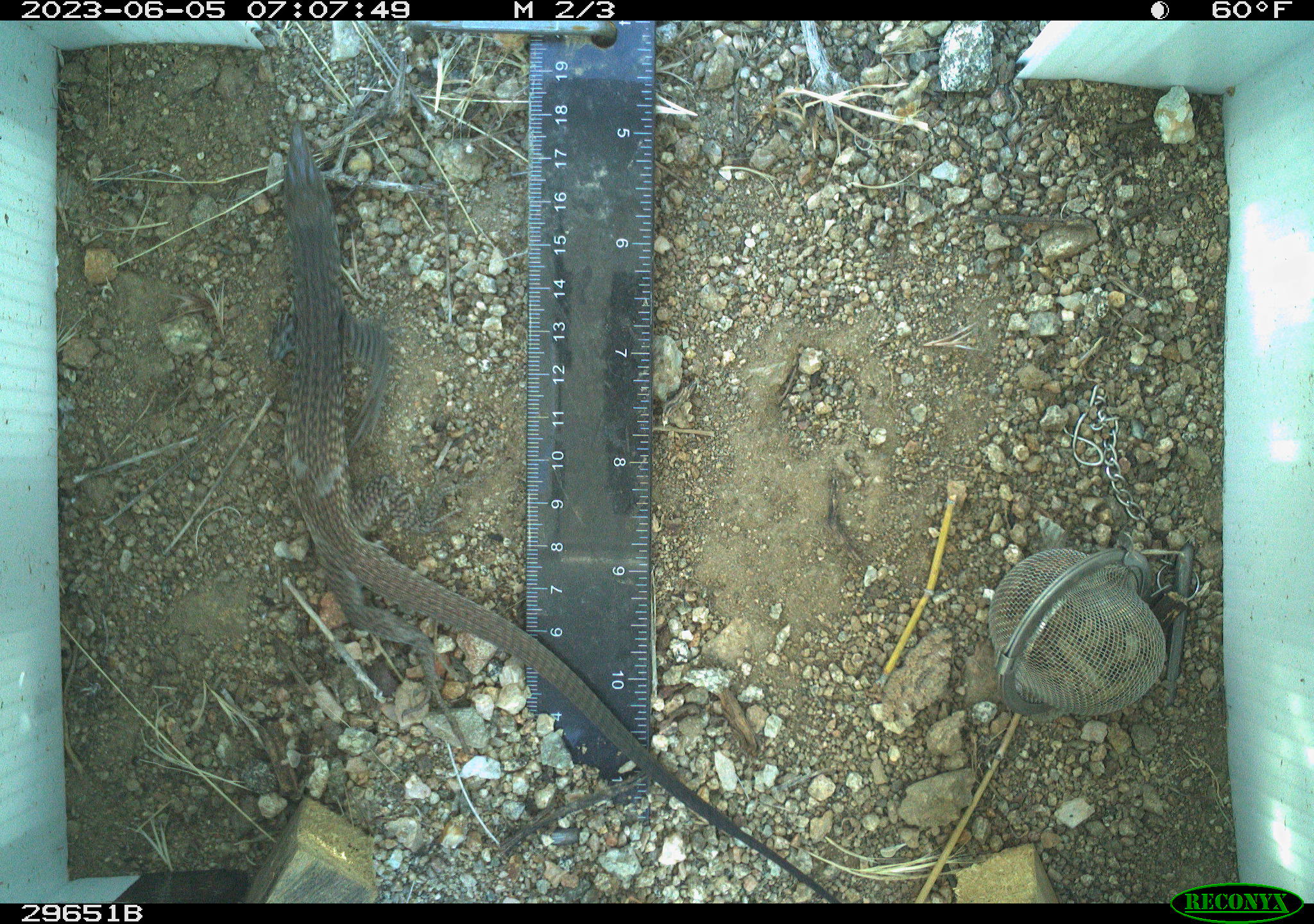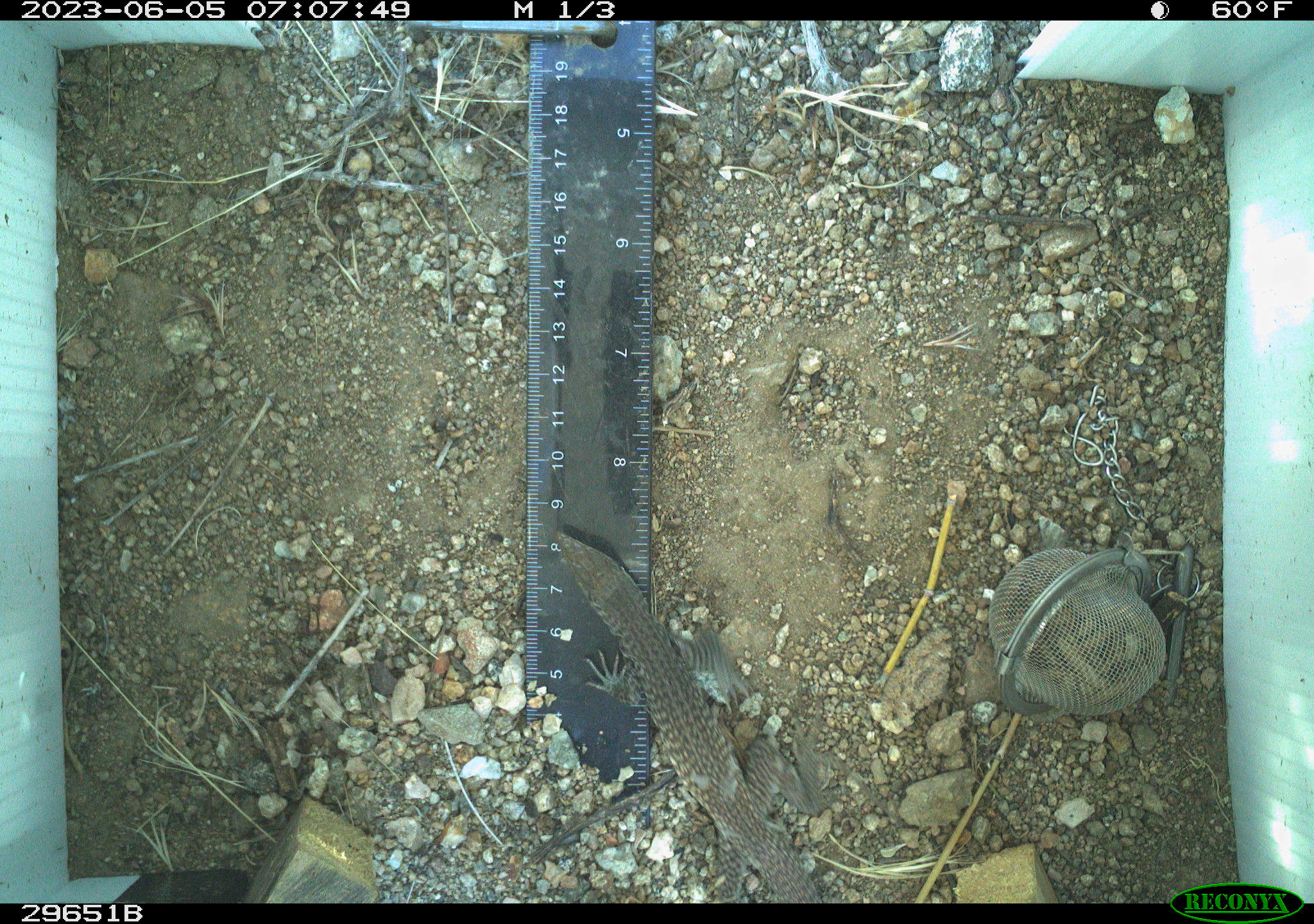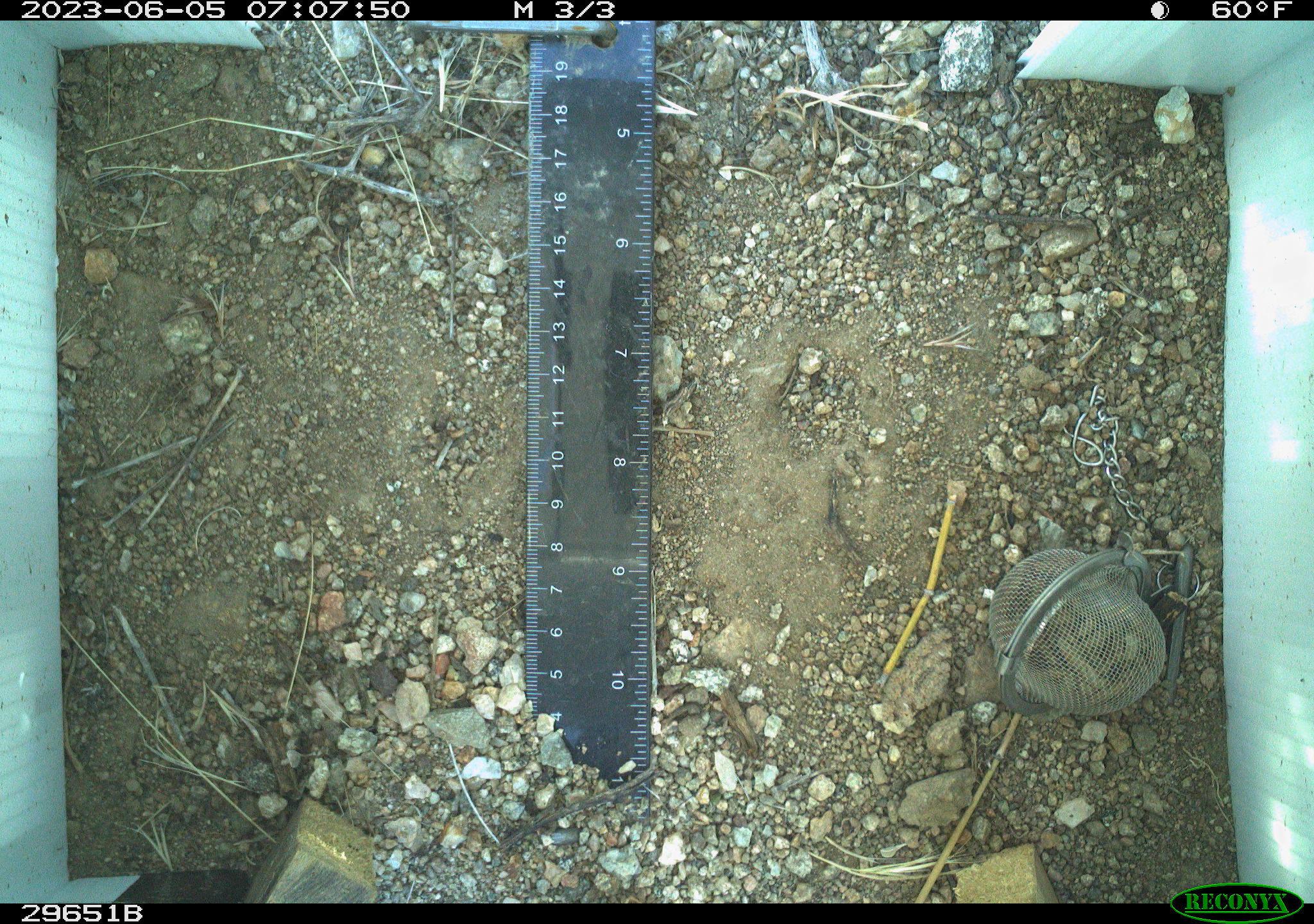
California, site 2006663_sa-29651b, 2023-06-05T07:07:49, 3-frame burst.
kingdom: Animalia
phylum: Chordata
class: Reptilia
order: Squamata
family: Teiidae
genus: Aspidoscelis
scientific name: Aspidoscelis tigris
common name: western whiptail